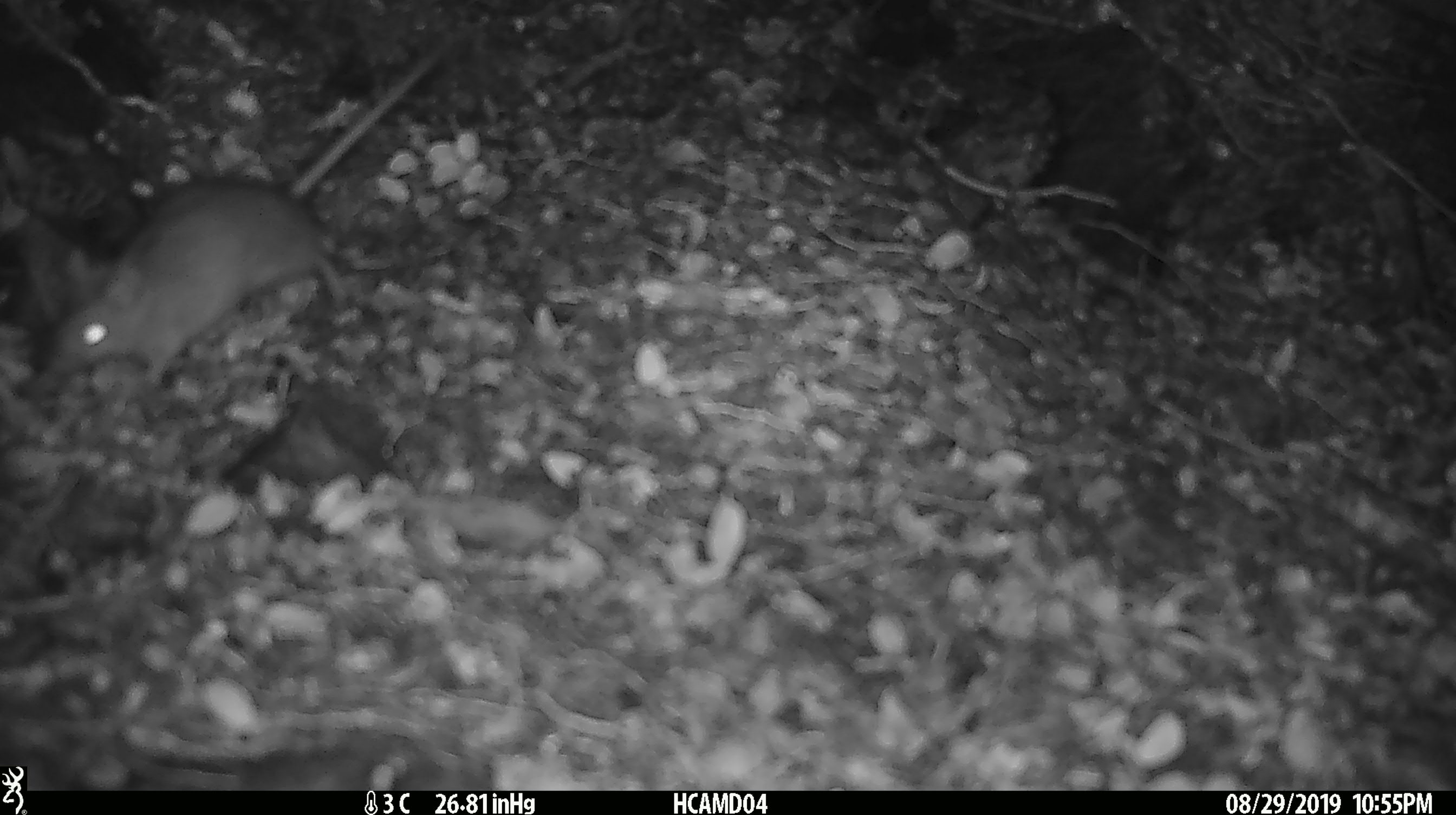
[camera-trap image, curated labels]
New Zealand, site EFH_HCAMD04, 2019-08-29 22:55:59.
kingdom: Animalia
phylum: Chordata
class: Mammalia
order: Rodentia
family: Muridae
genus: Mus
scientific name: Mus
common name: mouse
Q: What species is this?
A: Mouse (Mus).